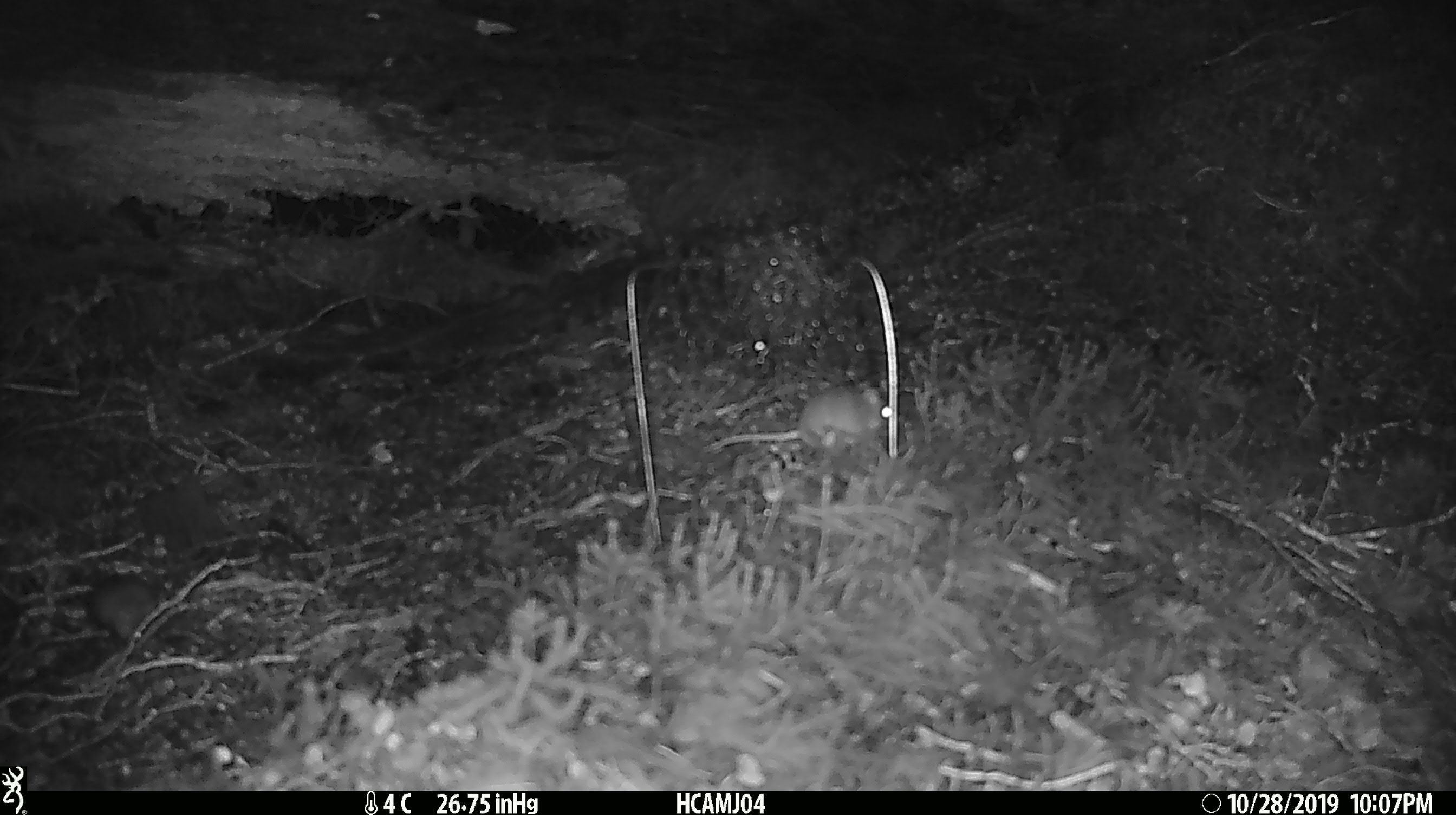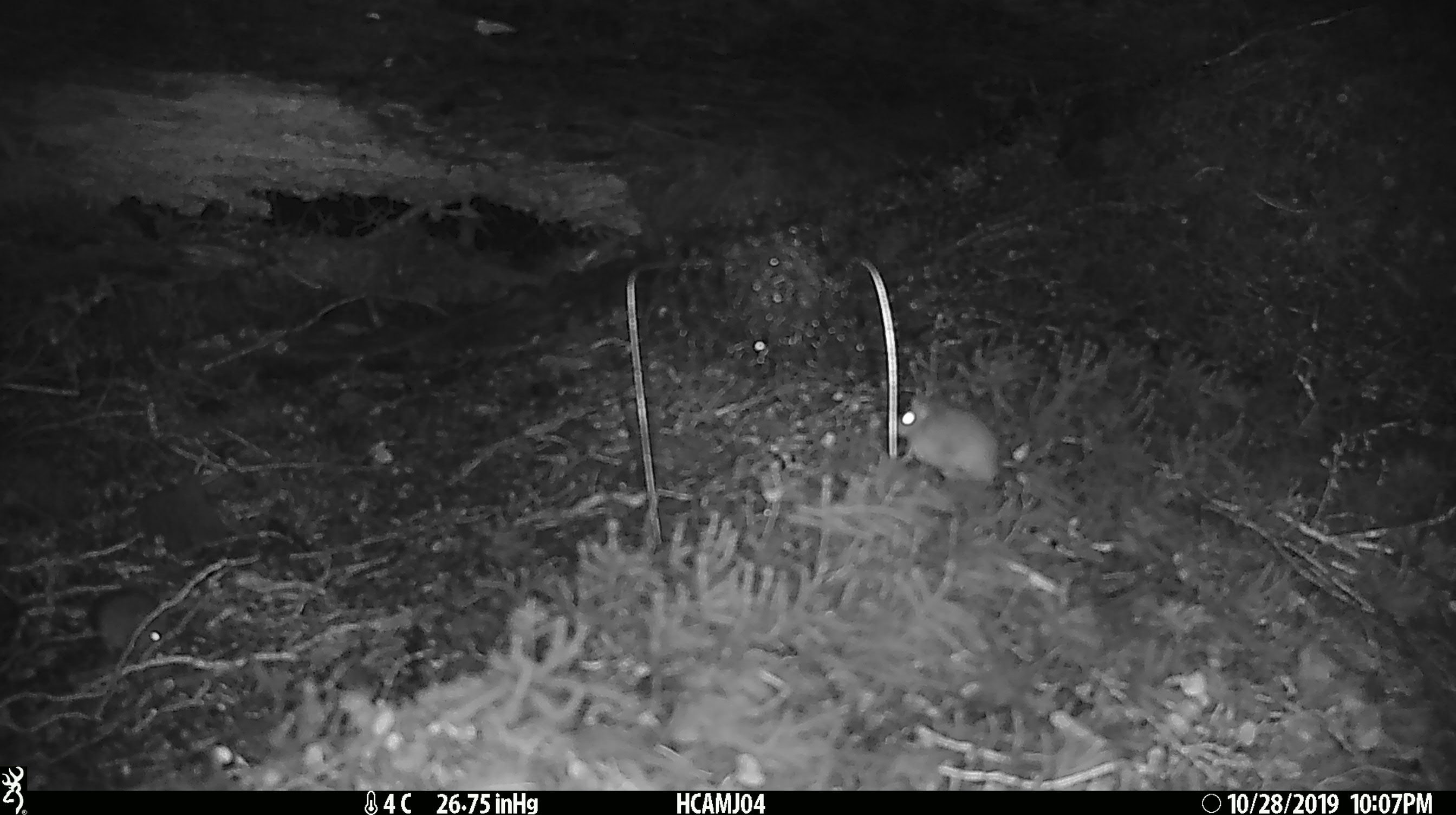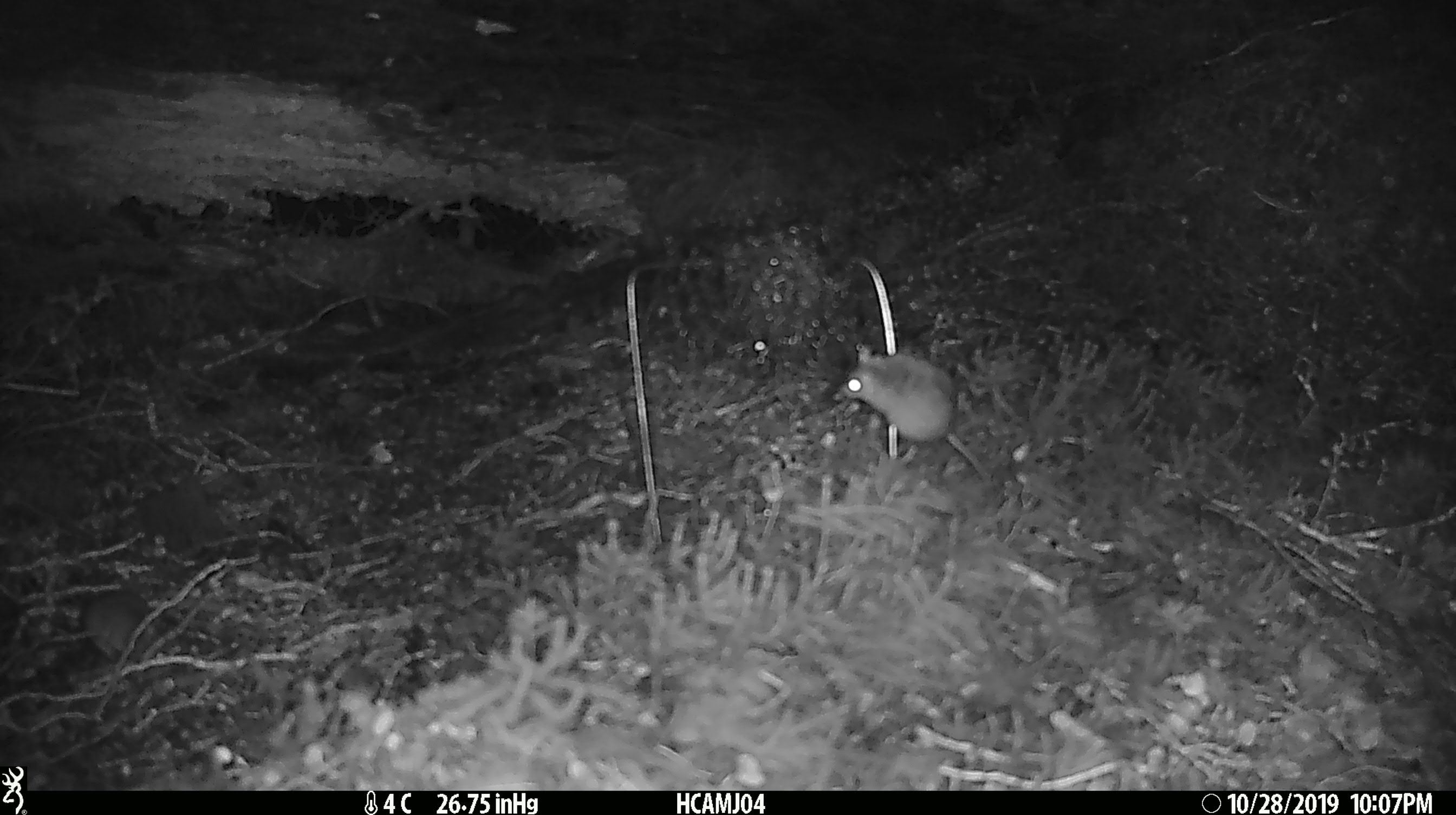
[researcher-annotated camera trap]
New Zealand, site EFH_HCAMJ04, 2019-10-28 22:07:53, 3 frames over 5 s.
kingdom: Animalia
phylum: Chordata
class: Mammalia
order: Rodentia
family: Muridae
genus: Mus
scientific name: Mus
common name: mouse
Mouse (Mus).